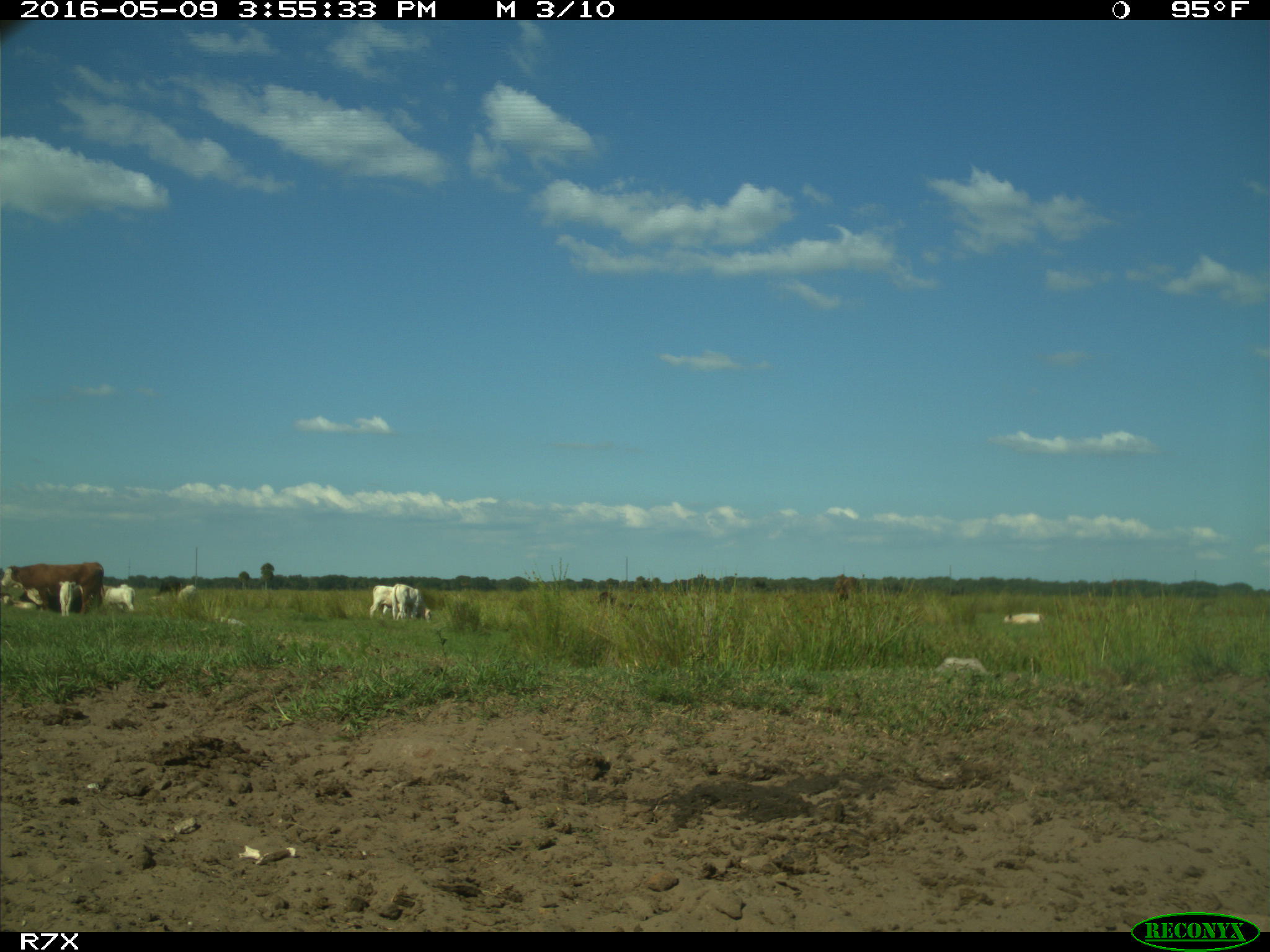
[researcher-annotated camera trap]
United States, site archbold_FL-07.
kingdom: Animalia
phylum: Chordata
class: Mammalia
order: Artiodactyla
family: Bovidae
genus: Bos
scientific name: Bos taurus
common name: domestic cow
Bos taurus (domestic cow).